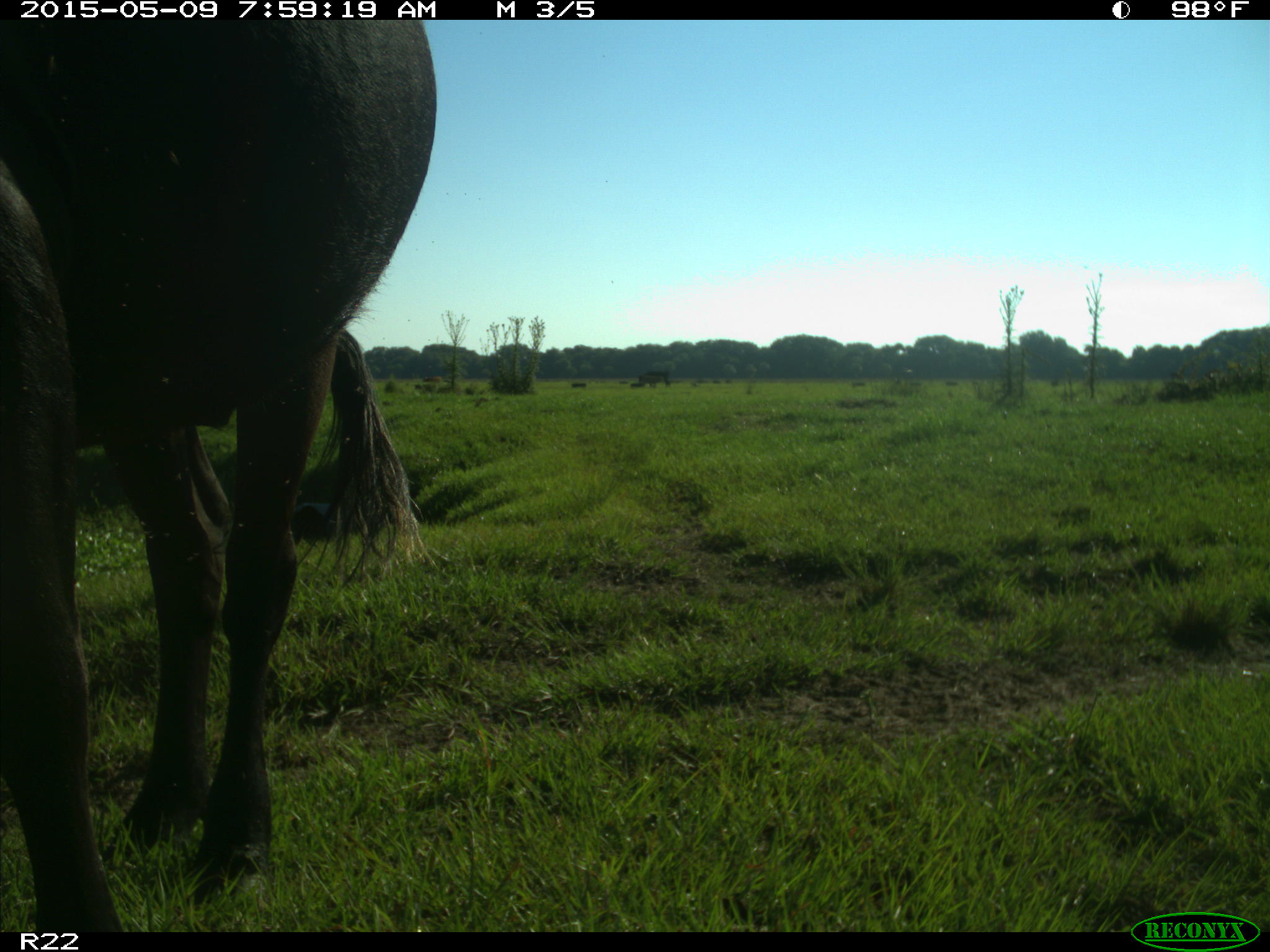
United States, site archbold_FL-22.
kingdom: Animalia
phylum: Chordata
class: Mammalia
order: Artiodactyla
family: Bovidae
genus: Bos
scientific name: Bos taurus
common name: domestic cow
Bos taurus (domestic cow).